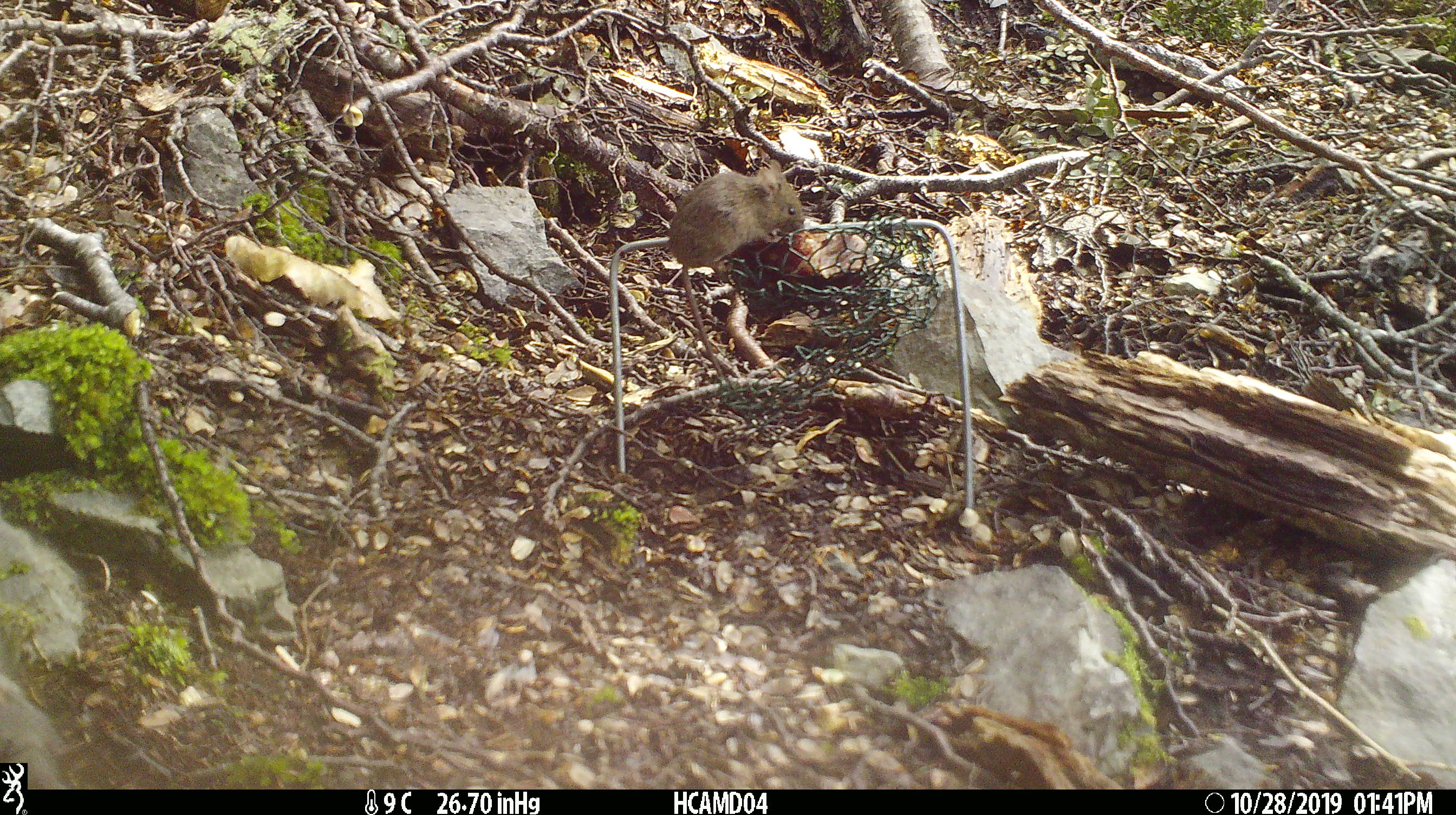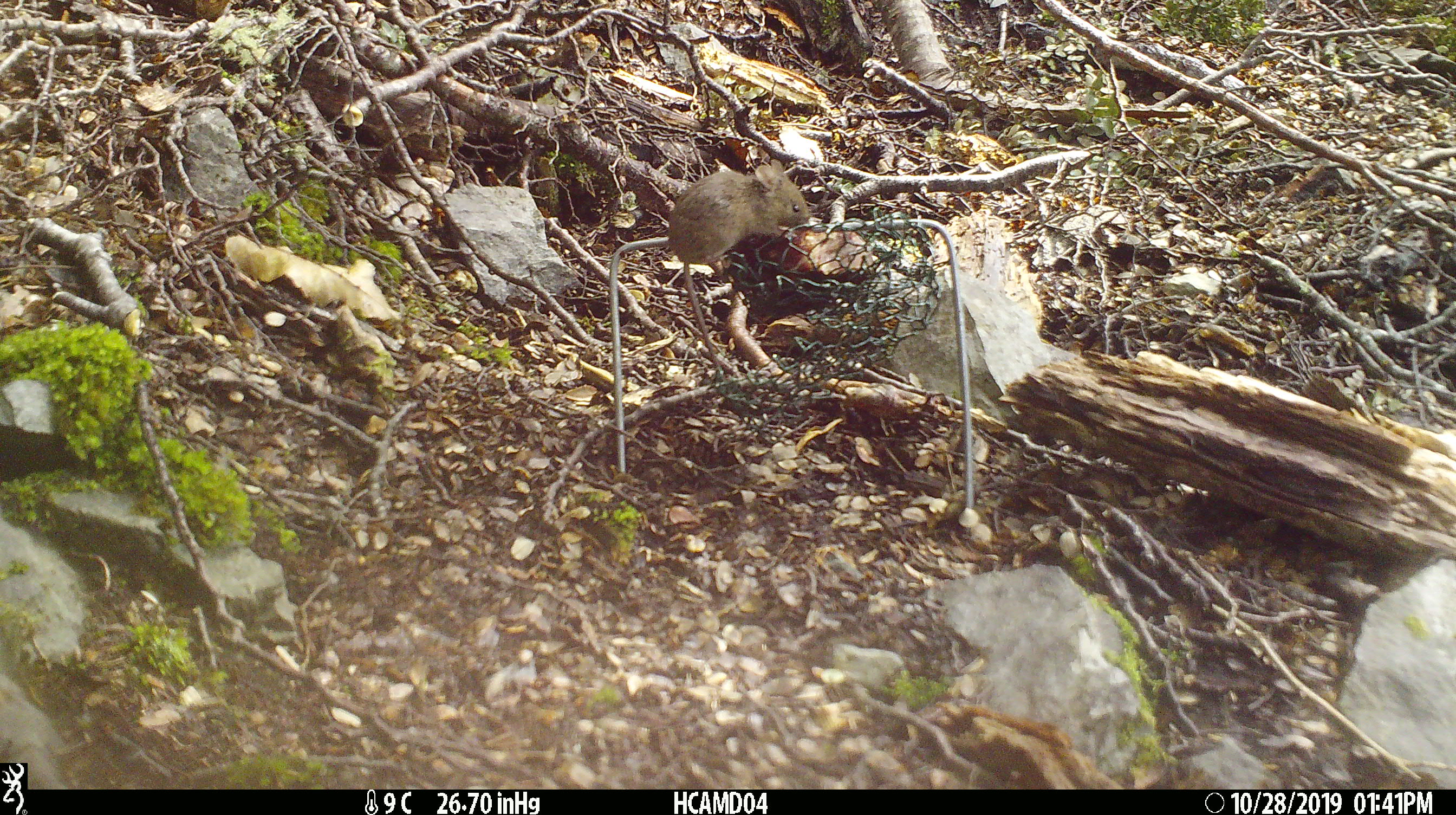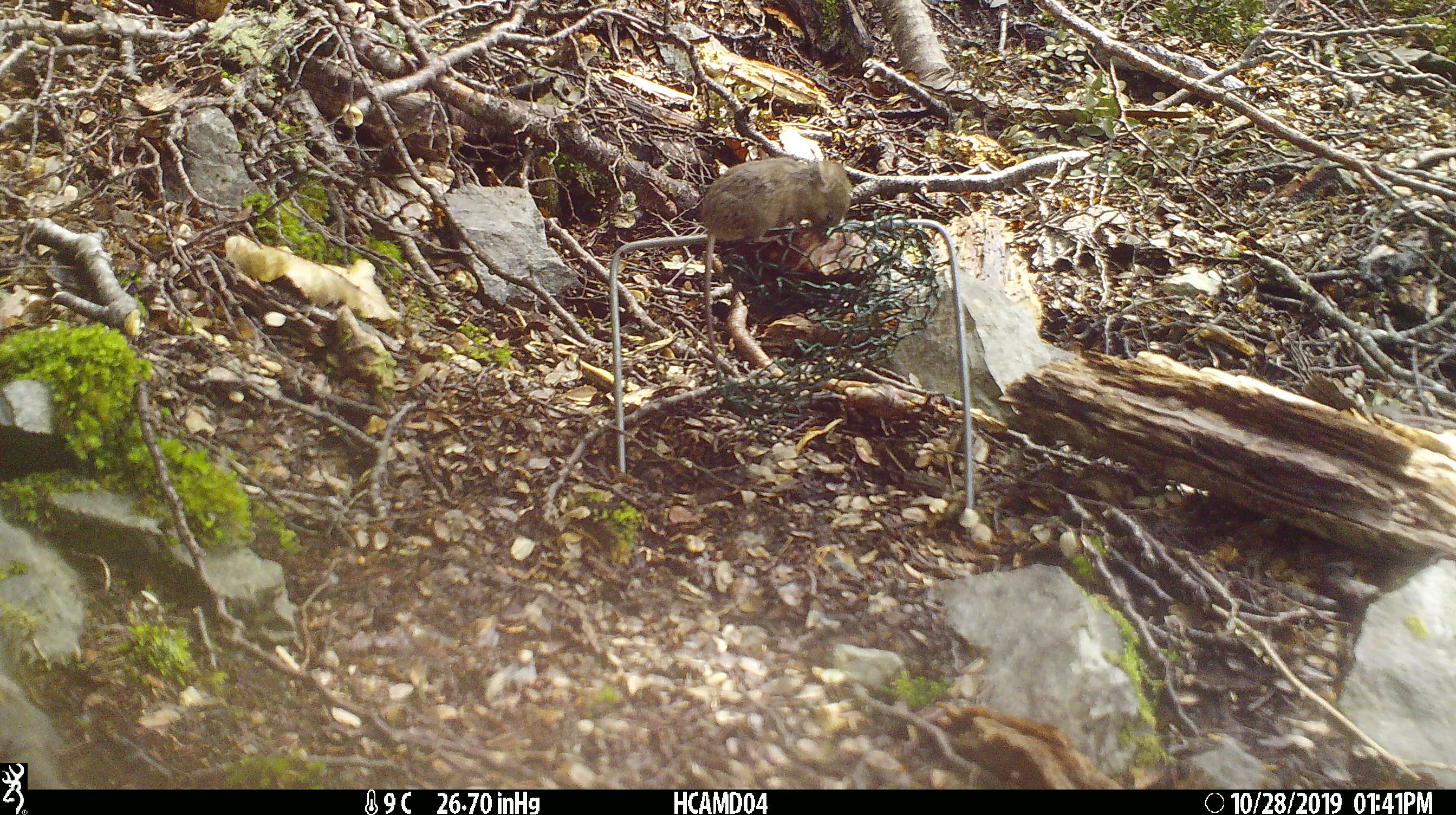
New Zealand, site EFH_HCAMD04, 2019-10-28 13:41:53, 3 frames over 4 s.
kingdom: Animalia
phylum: Chordata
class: Mammalia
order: Rodentia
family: Muridae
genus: Mus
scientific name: Mus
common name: mouse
Mouse (Mus).